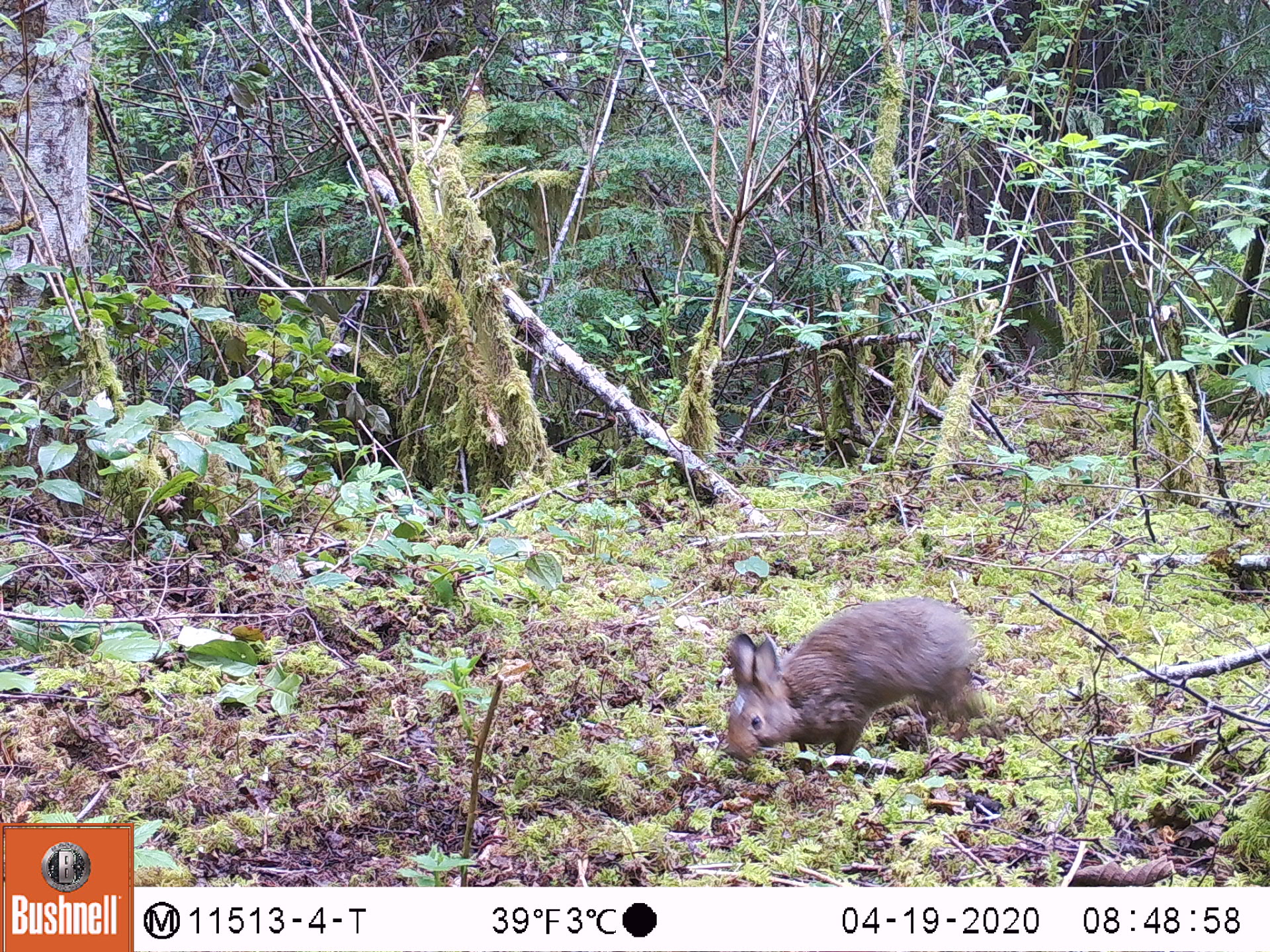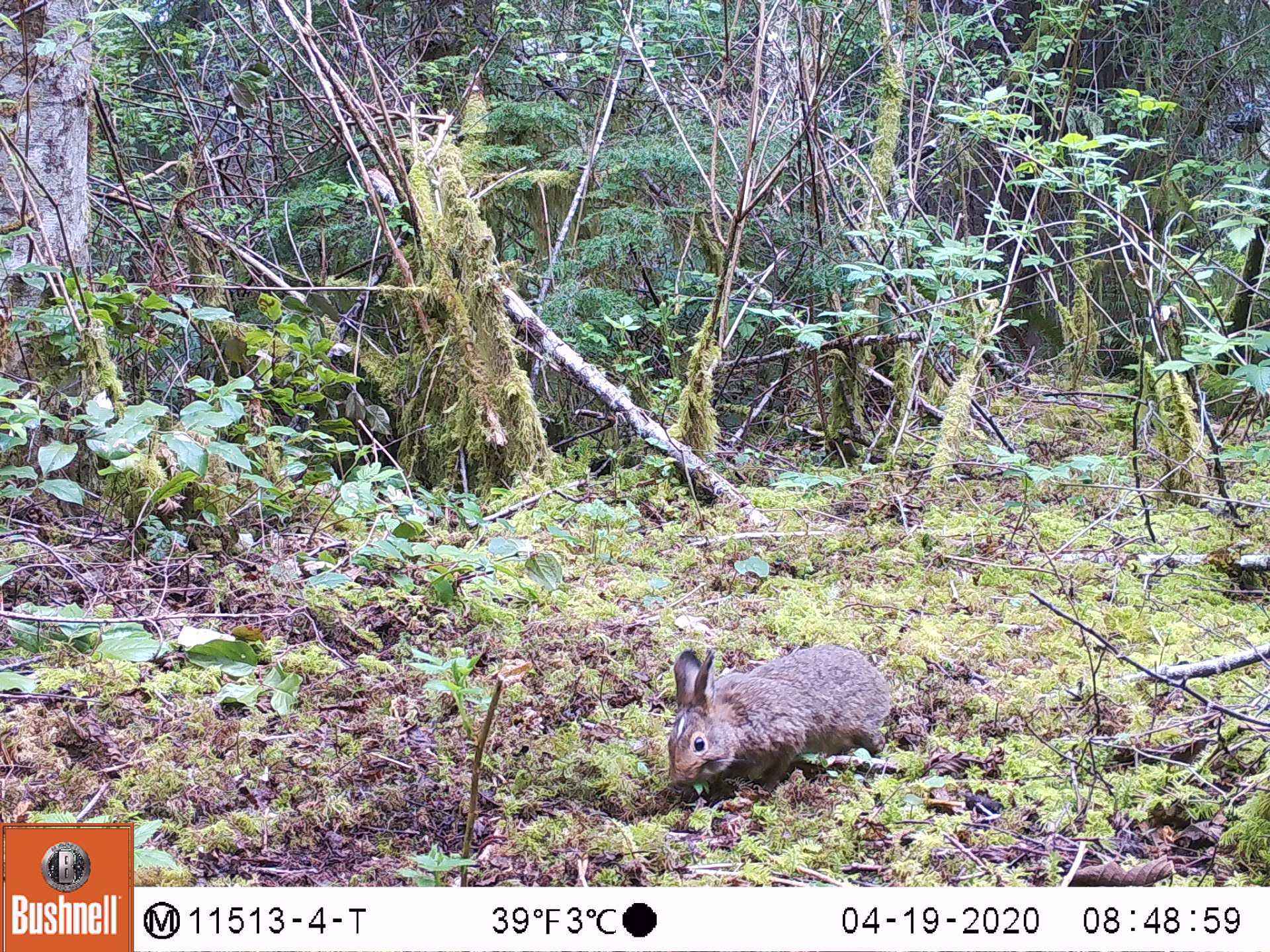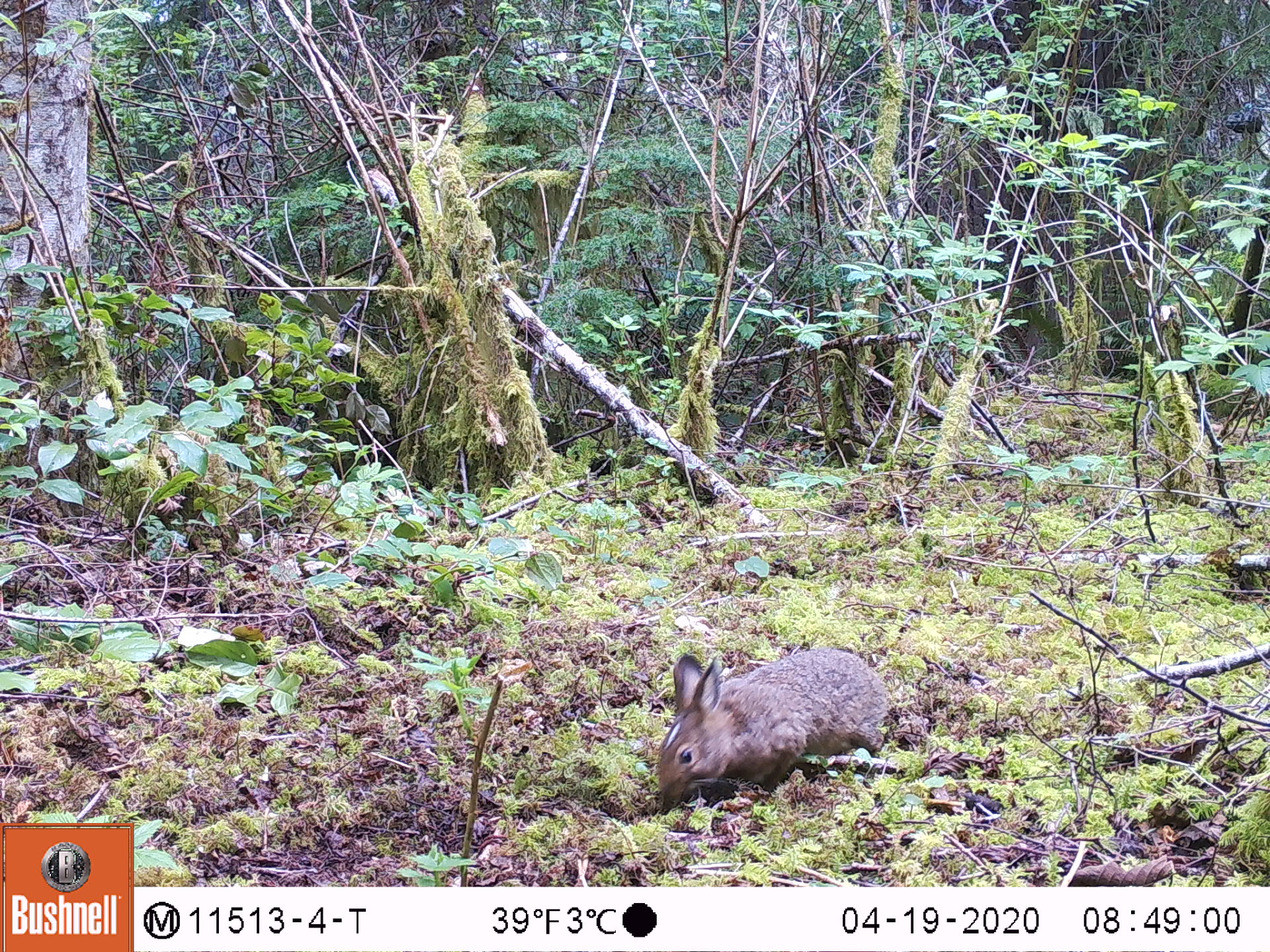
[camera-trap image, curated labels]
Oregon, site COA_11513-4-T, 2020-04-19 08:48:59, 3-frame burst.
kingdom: Animalia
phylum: Chordata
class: Mammalia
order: Lagomorpha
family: Leporidae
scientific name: Leporidae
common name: hares and rabbits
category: leporidae family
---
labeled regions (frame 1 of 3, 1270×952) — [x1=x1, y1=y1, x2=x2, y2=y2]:
leporidae family: [x1=715, y1=594, x2=982, y2=766]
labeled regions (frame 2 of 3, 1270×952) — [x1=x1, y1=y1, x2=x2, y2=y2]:
leporidae family: [x1=662, y1=639, x2=897, y2=810]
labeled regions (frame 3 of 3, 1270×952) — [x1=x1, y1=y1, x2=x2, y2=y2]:
leporidae family: [x1=652, y1=643, x2=898, y2=814]